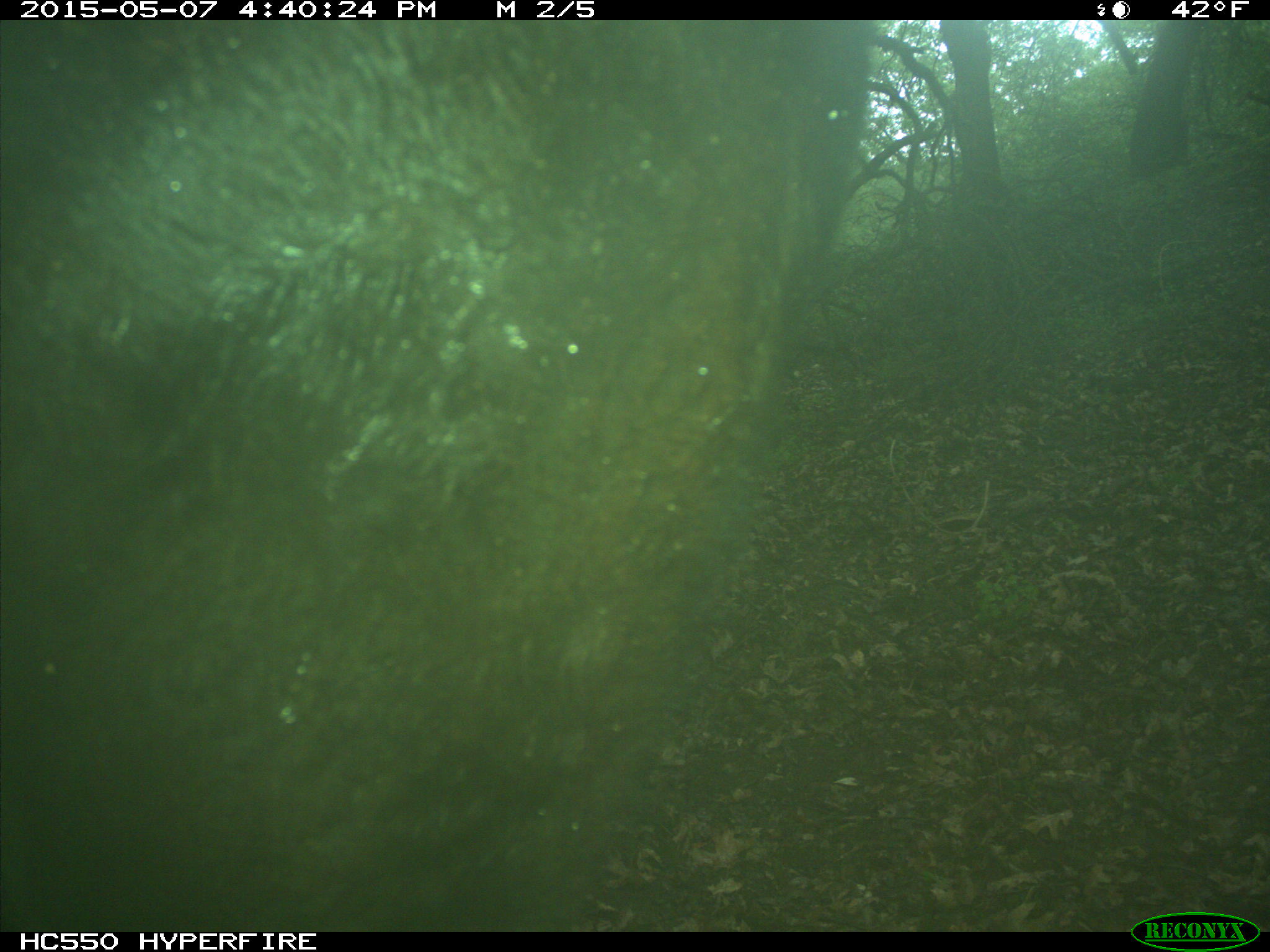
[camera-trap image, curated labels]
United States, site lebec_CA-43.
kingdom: Animalia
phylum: Chordata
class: Mammalia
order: Artiodactyla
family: Bovidae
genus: Bos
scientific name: Bos taurus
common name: domestic cow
Bos taurus (domestic cow).